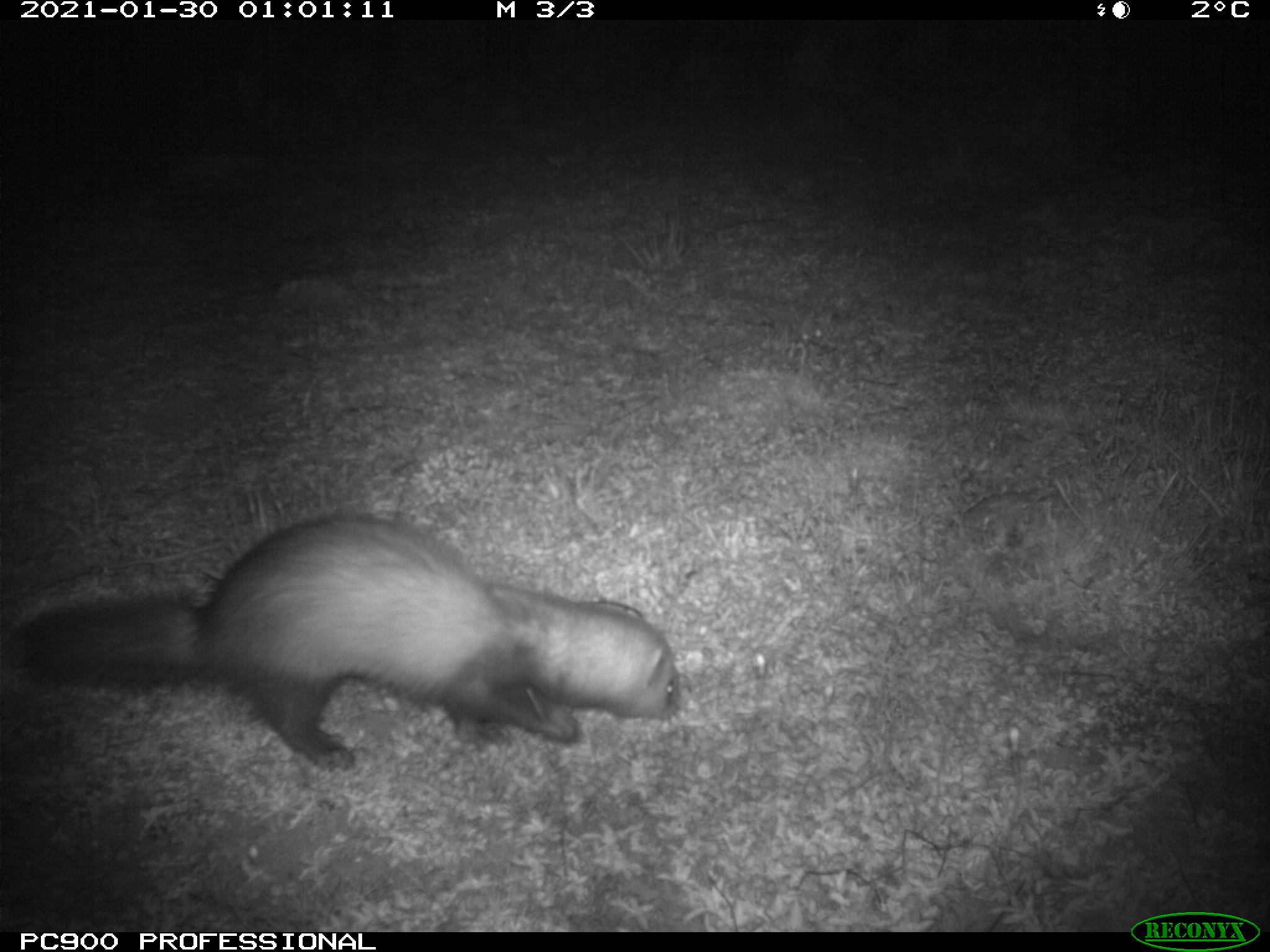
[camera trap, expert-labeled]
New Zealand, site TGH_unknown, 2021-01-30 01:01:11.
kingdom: Animalia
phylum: Chordata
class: Mammalia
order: Carnivora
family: Mustelidae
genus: Mustela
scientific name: Mustela furo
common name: ferret